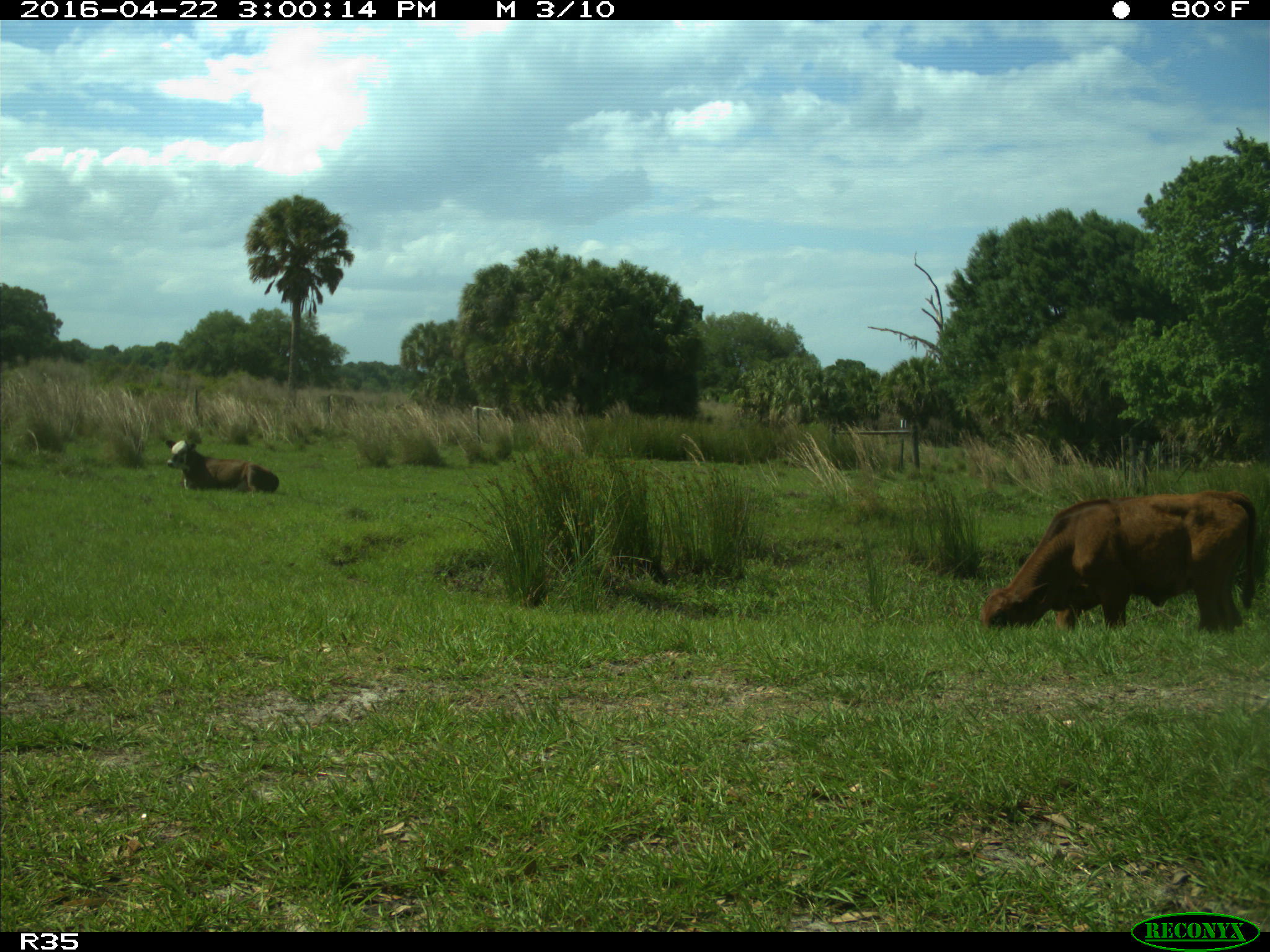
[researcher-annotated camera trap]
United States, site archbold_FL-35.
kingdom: Animalia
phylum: Chordata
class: Mammalia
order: Artiodactyla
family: Bovidae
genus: Bos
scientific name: Bos taurus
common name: domestic cow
Bos taurus (domestic cow).